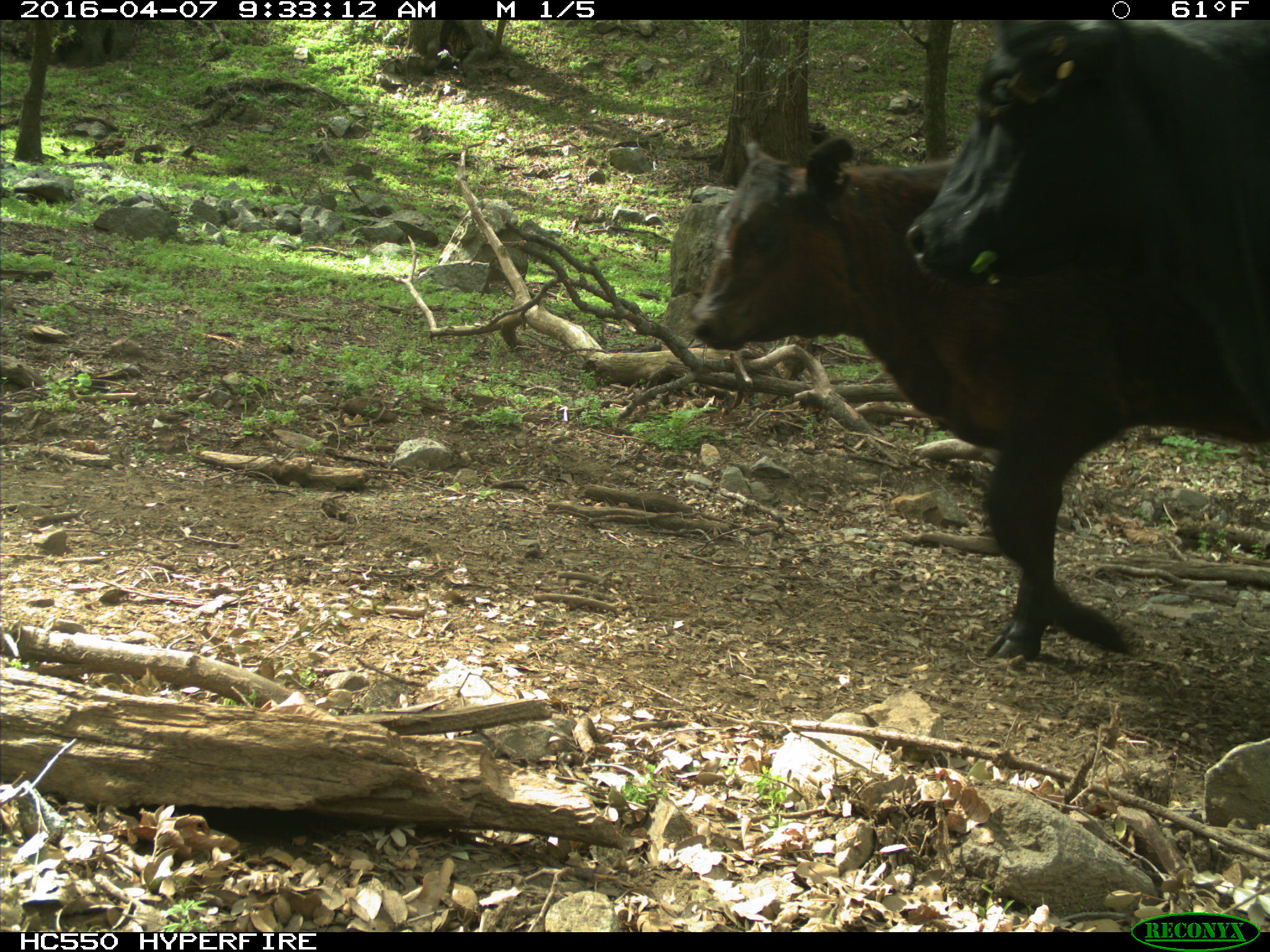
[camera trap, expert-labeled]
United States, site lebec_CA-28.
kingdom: Animalia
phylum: Chordata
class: Mammalia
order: Artiodactyla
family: Bovidae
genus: Bos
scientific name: Bos taurus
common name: domestic cow